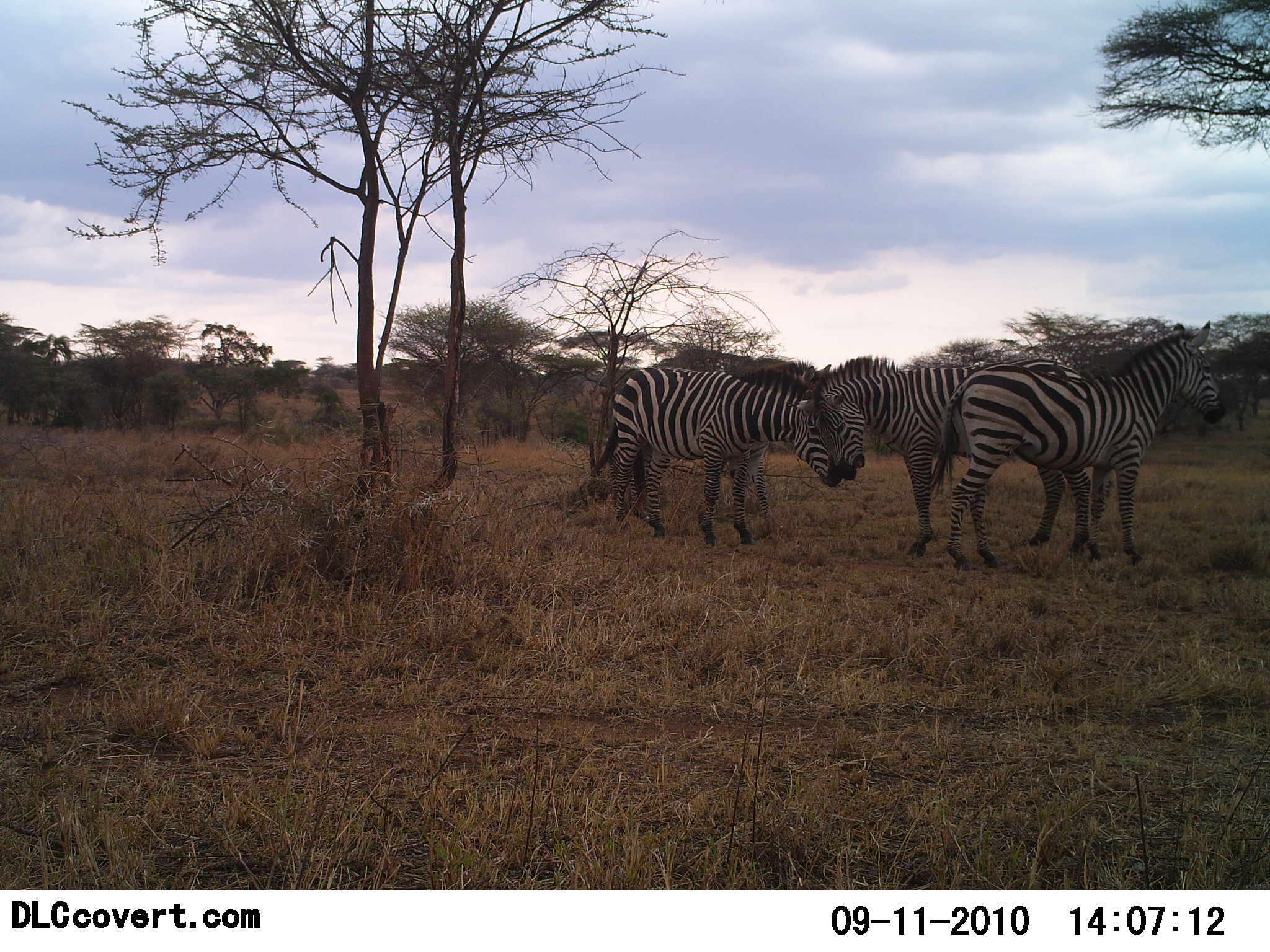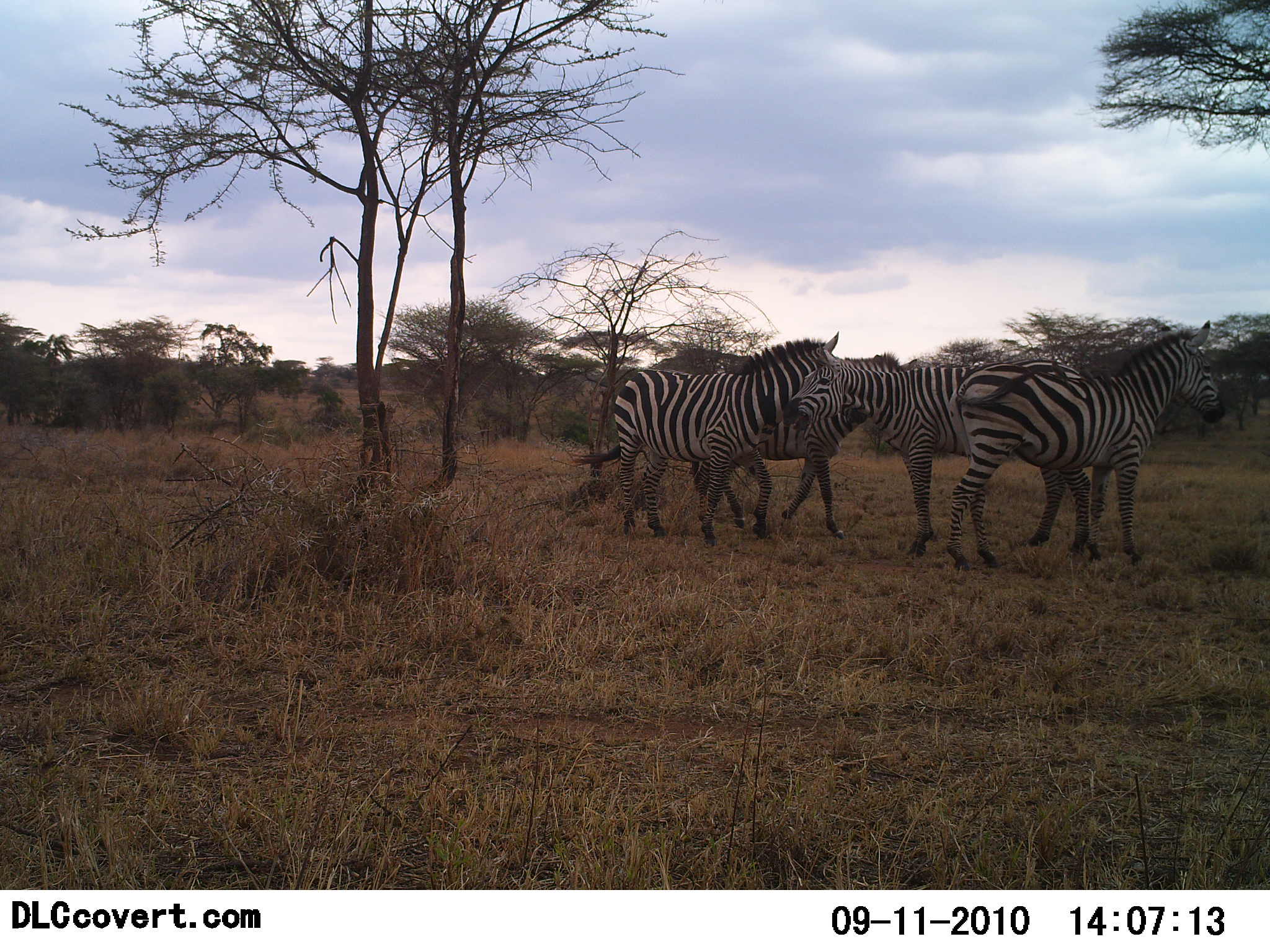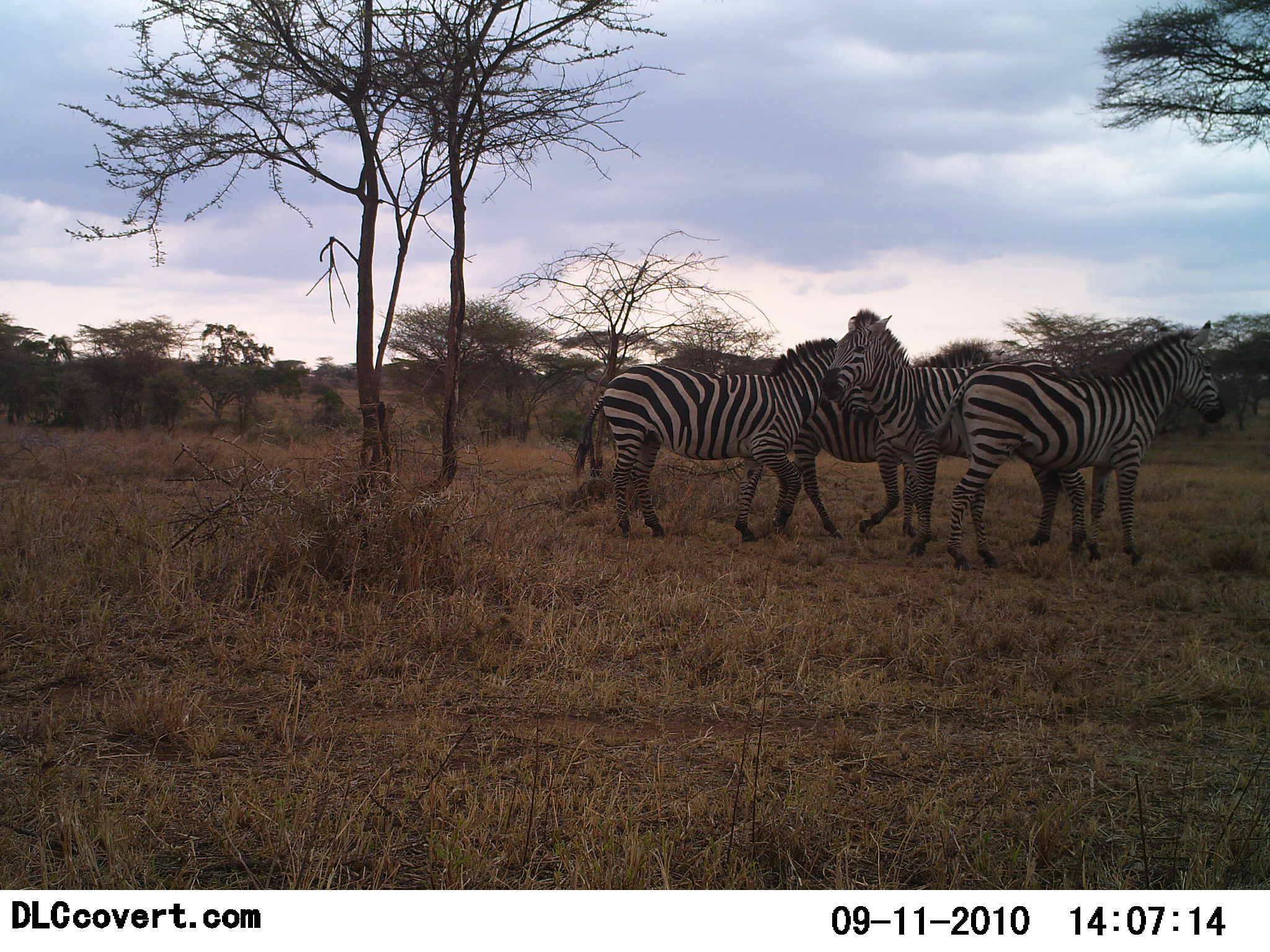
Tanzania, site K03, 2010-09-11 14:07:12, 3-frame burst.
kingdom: Animalia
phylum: Chordata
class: Mammalia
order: Perissodactyla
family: Equidae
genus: Equus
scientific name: Equus quagga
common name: plains zebra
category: zebra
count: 4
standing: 82%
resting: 0%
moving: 27%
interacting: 73%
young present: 0%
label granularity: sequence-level